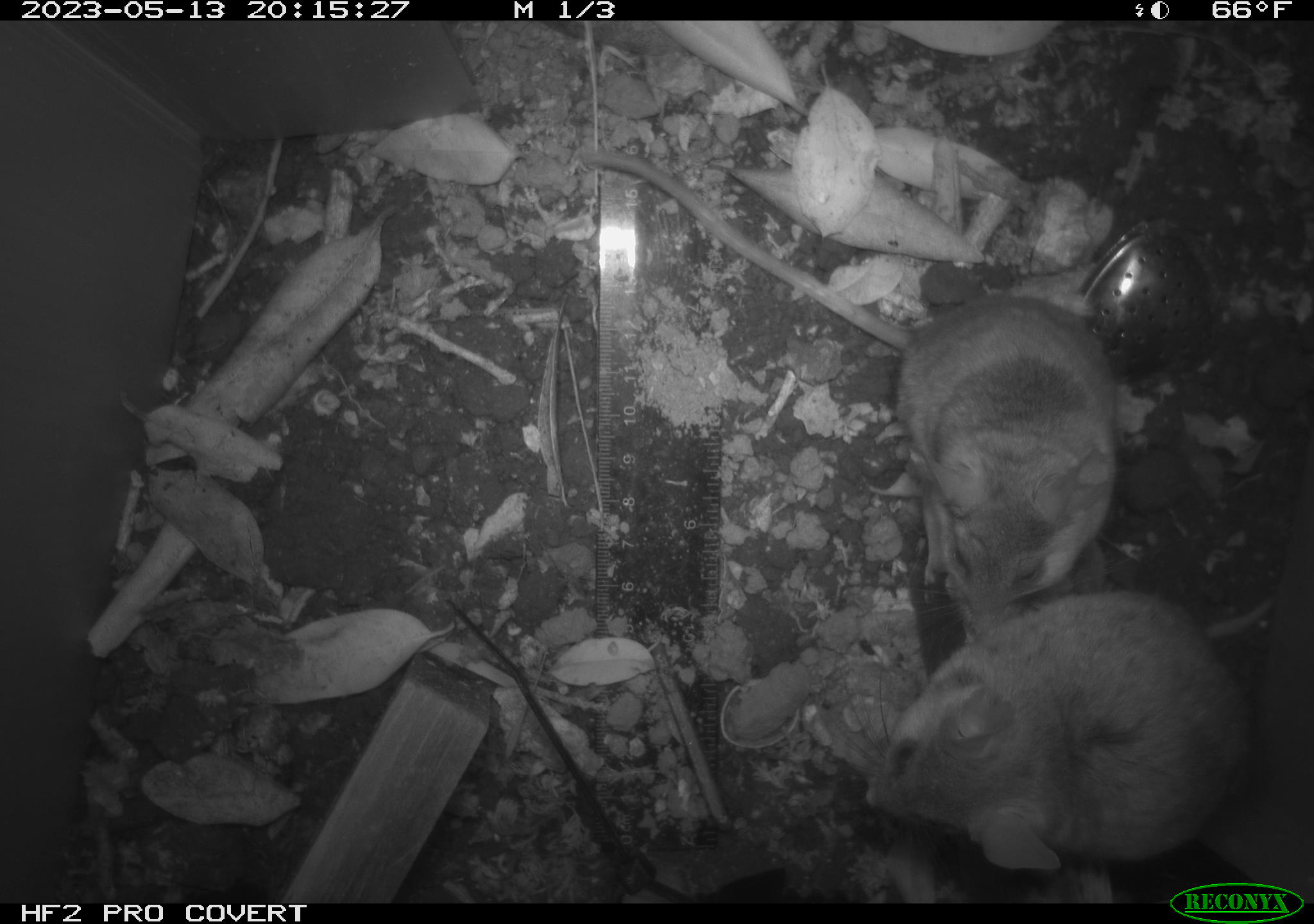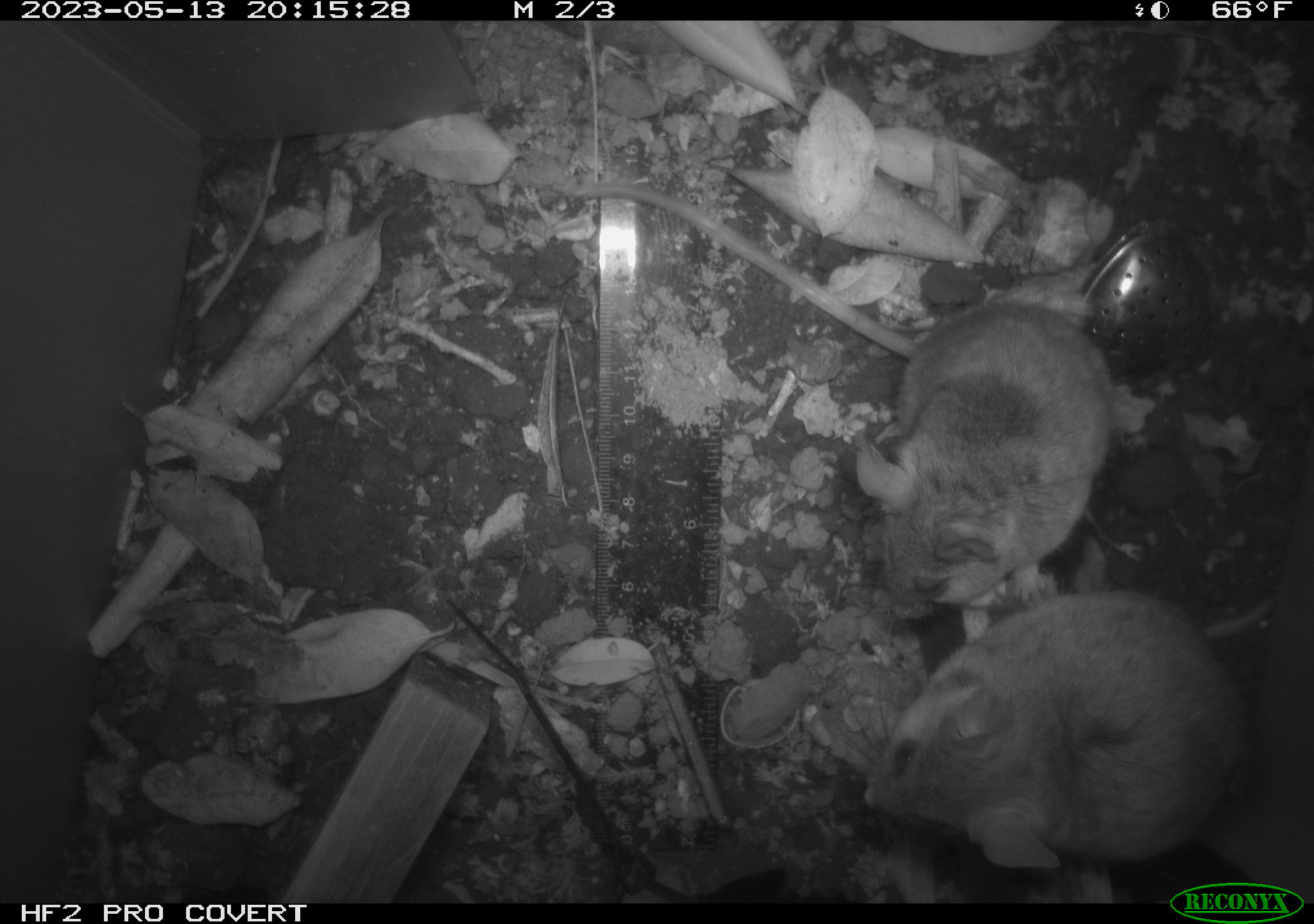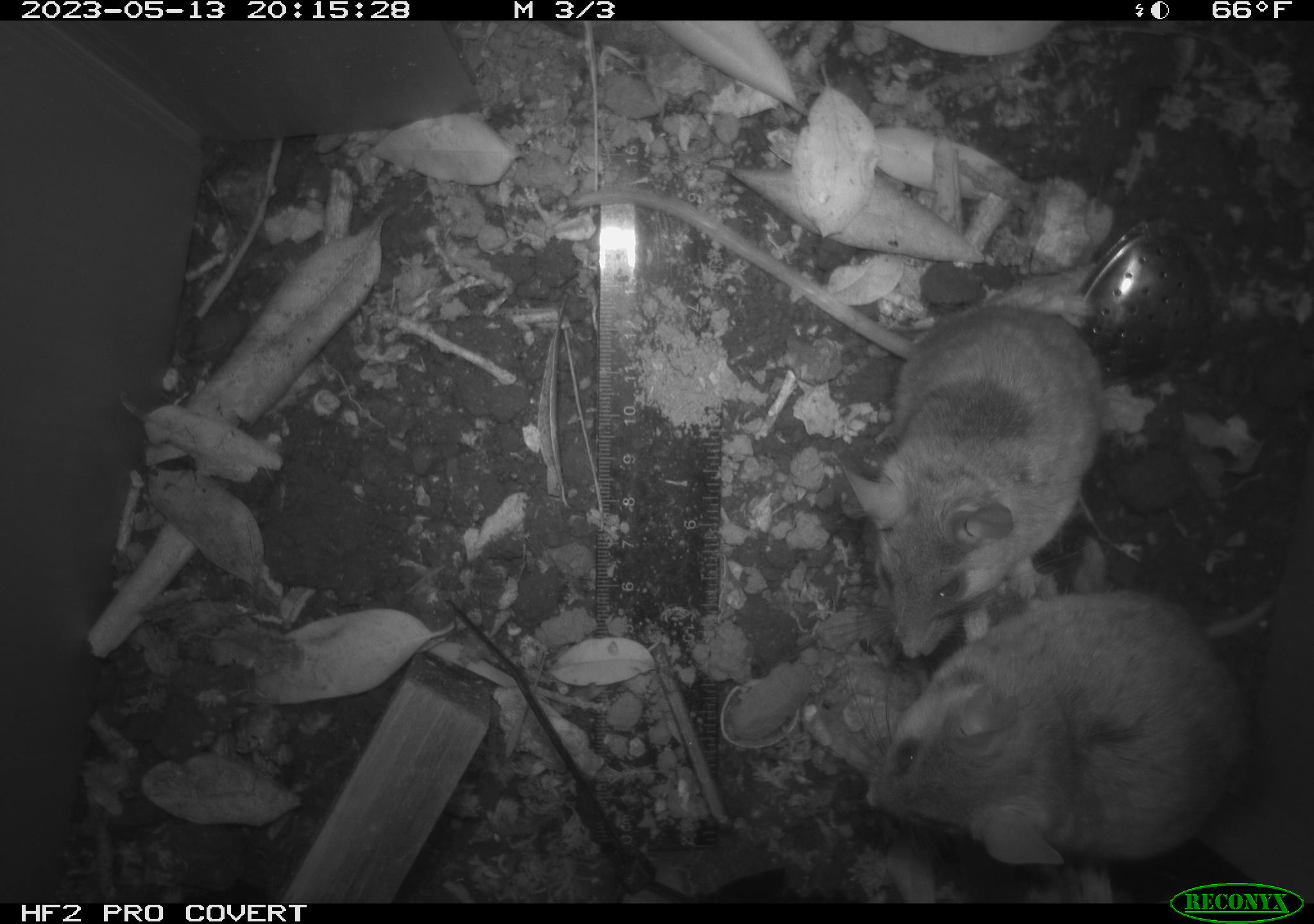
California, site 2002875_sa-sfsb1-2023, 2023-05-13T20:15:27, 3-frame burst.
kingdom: Animalia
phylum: Chordata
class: Mammalia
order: Rodentia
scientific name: Rodentia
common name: mouse species